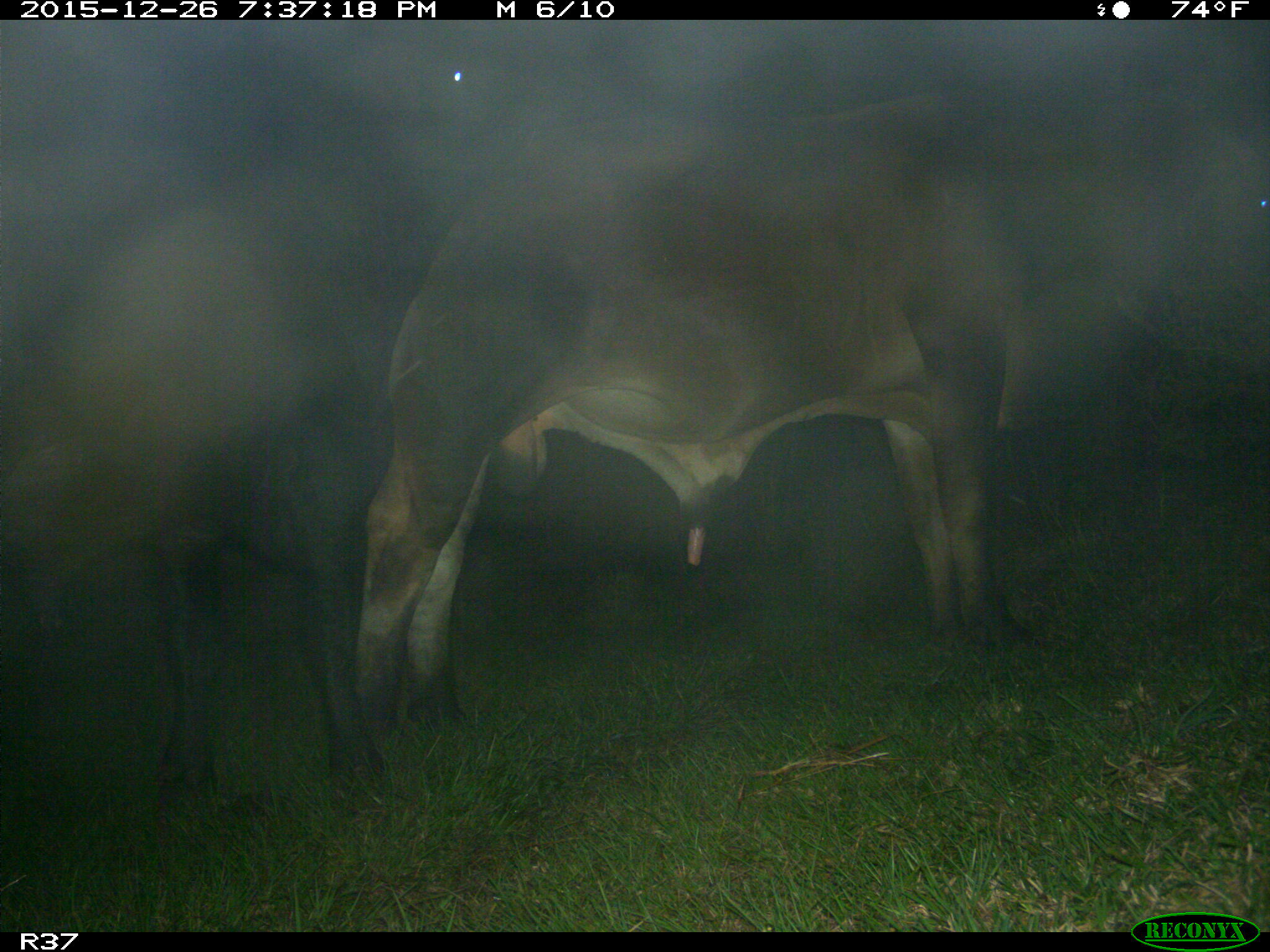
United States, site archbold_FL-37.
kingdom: Animalia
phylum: Chordata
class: Mammalia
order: Artiodactyla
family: Bovidae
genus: Bos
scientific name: Bos taurus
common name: domestic cow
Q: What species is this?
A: Bos taurus (domestic cow).